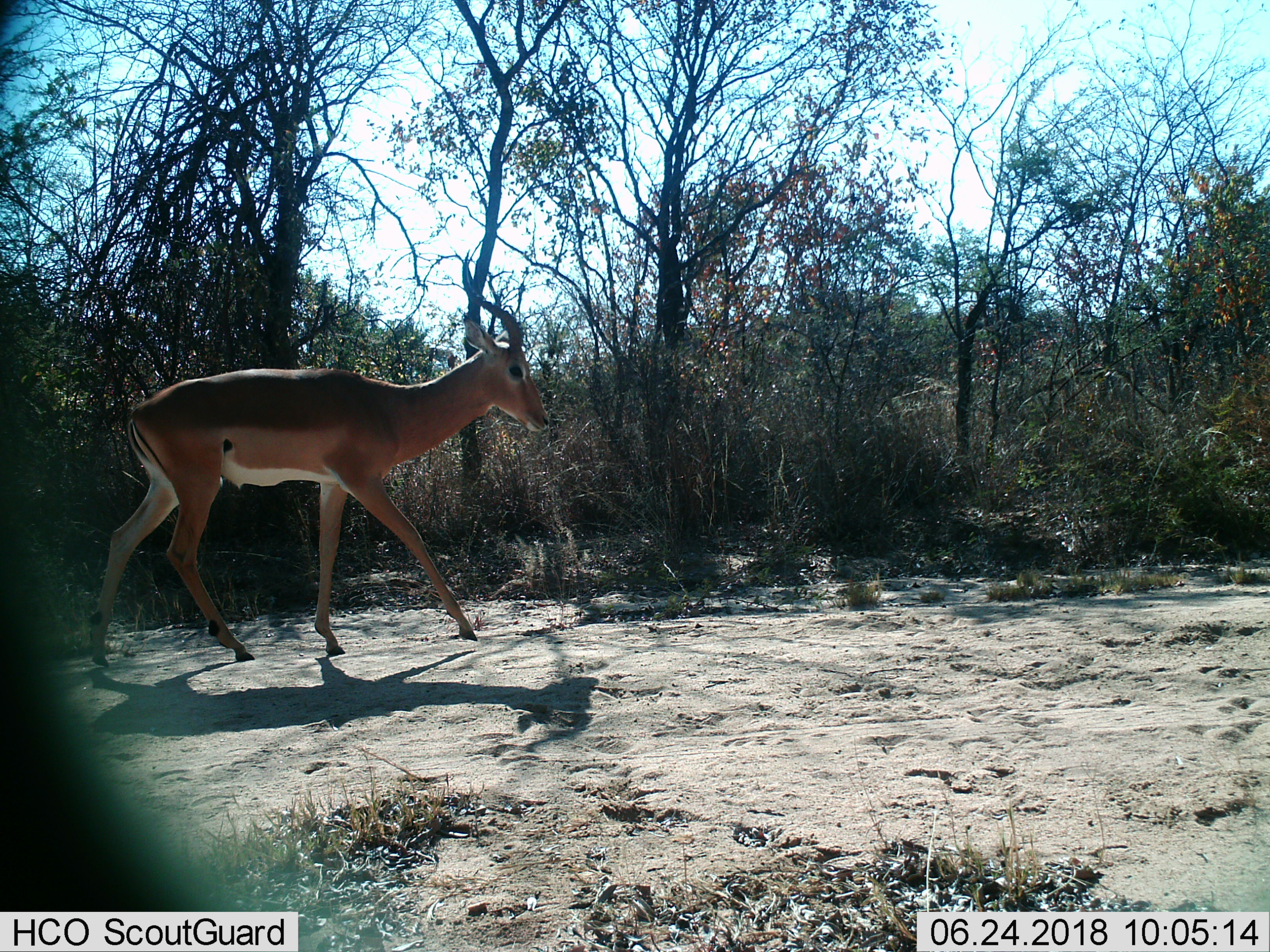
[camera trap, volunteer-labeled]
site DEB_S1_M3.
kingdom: Animalia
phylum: Chordata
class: Mammalia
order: Artiodactyla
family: Bovidae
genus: Aepyceros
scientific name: Aepyceros melampus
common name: impala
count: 1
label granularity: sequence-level